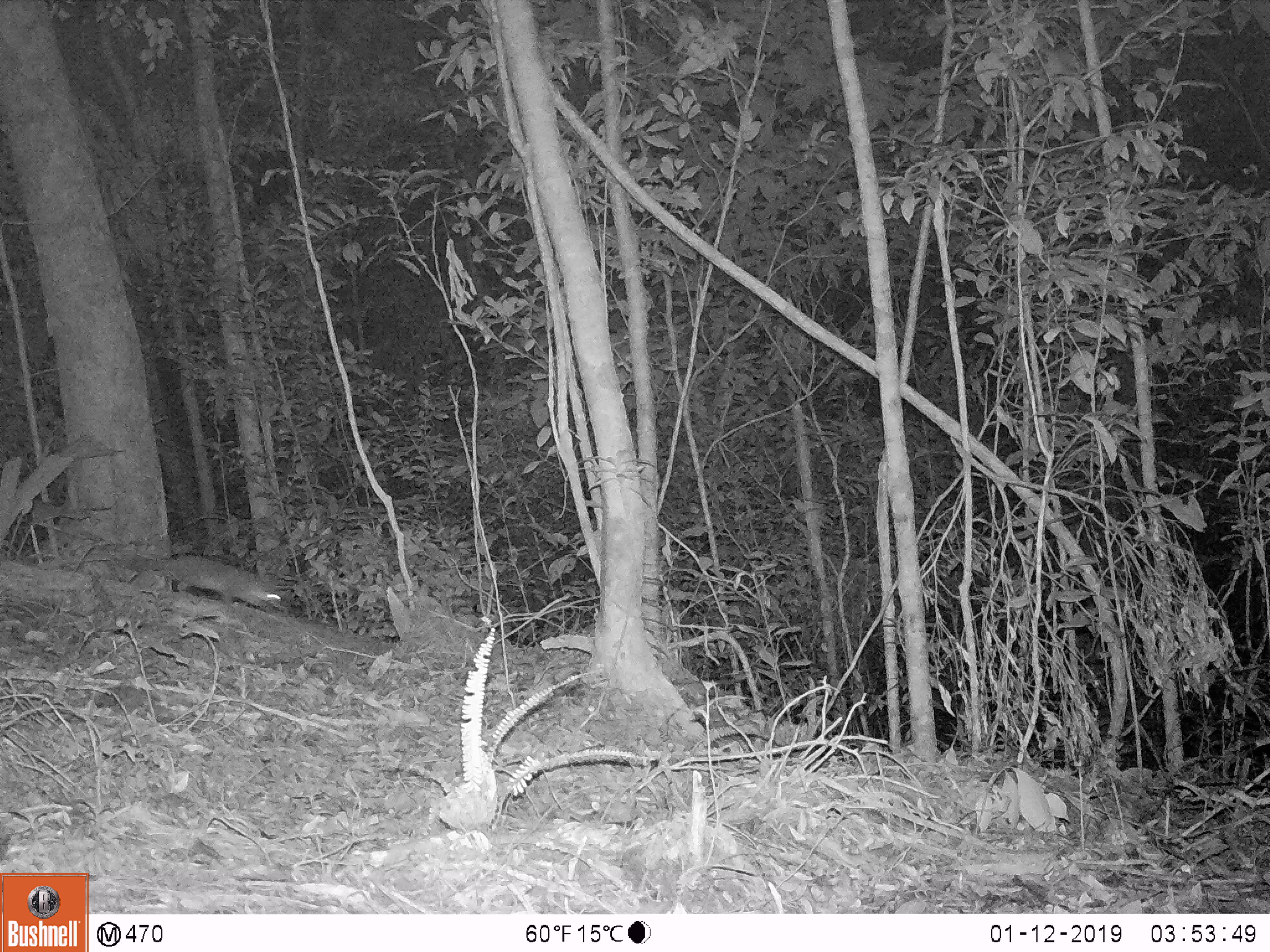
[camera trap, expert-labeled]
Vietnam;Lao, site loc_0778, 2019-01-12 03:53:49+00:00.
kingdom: Animalia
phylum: Chordata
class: Mammalia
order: Carnivora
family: Mustelidae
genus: Melogale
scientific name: Melogale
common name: ferret badger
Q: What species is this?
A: Ferret badger (Melogale).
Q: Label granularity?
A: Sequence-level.